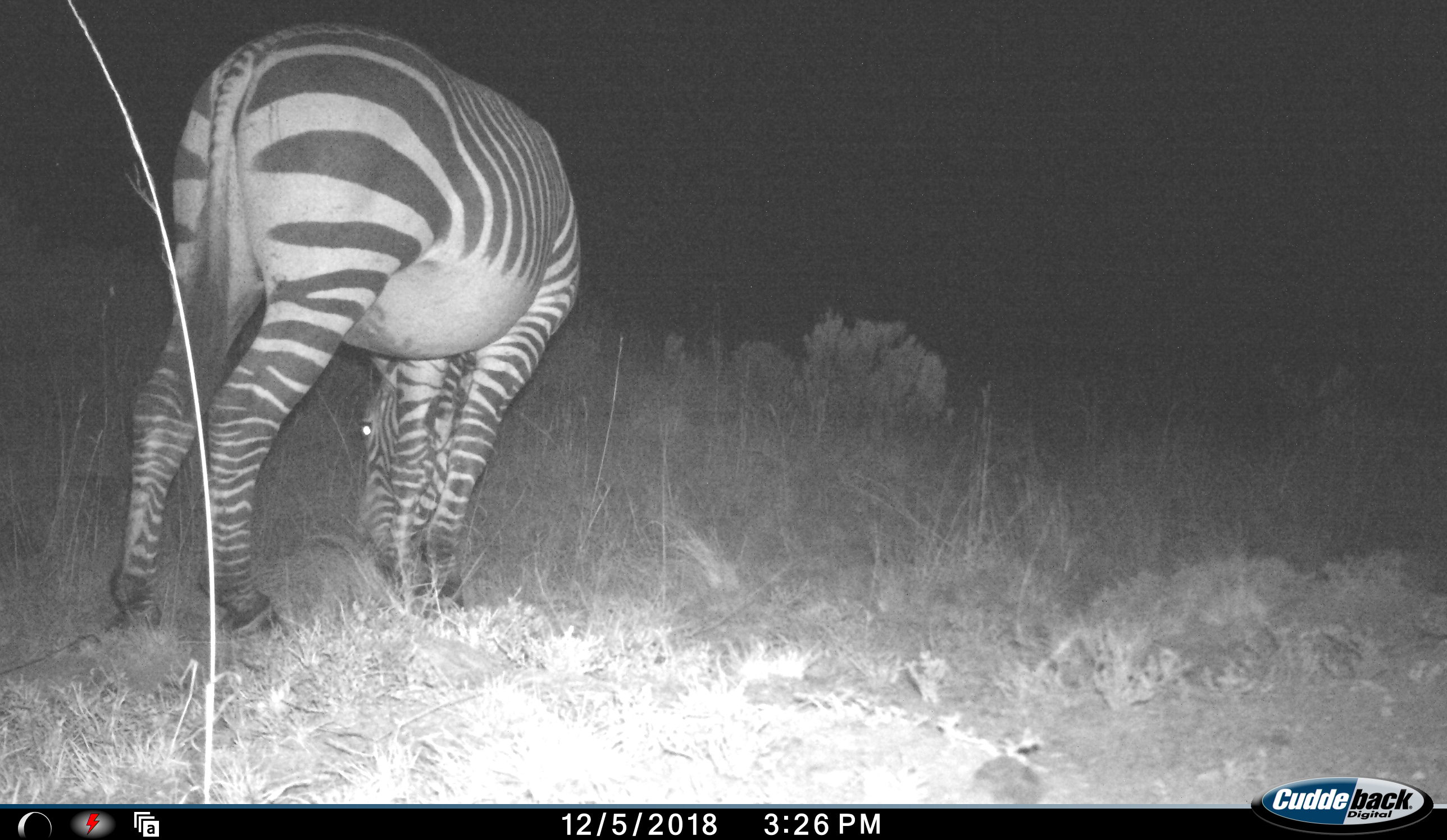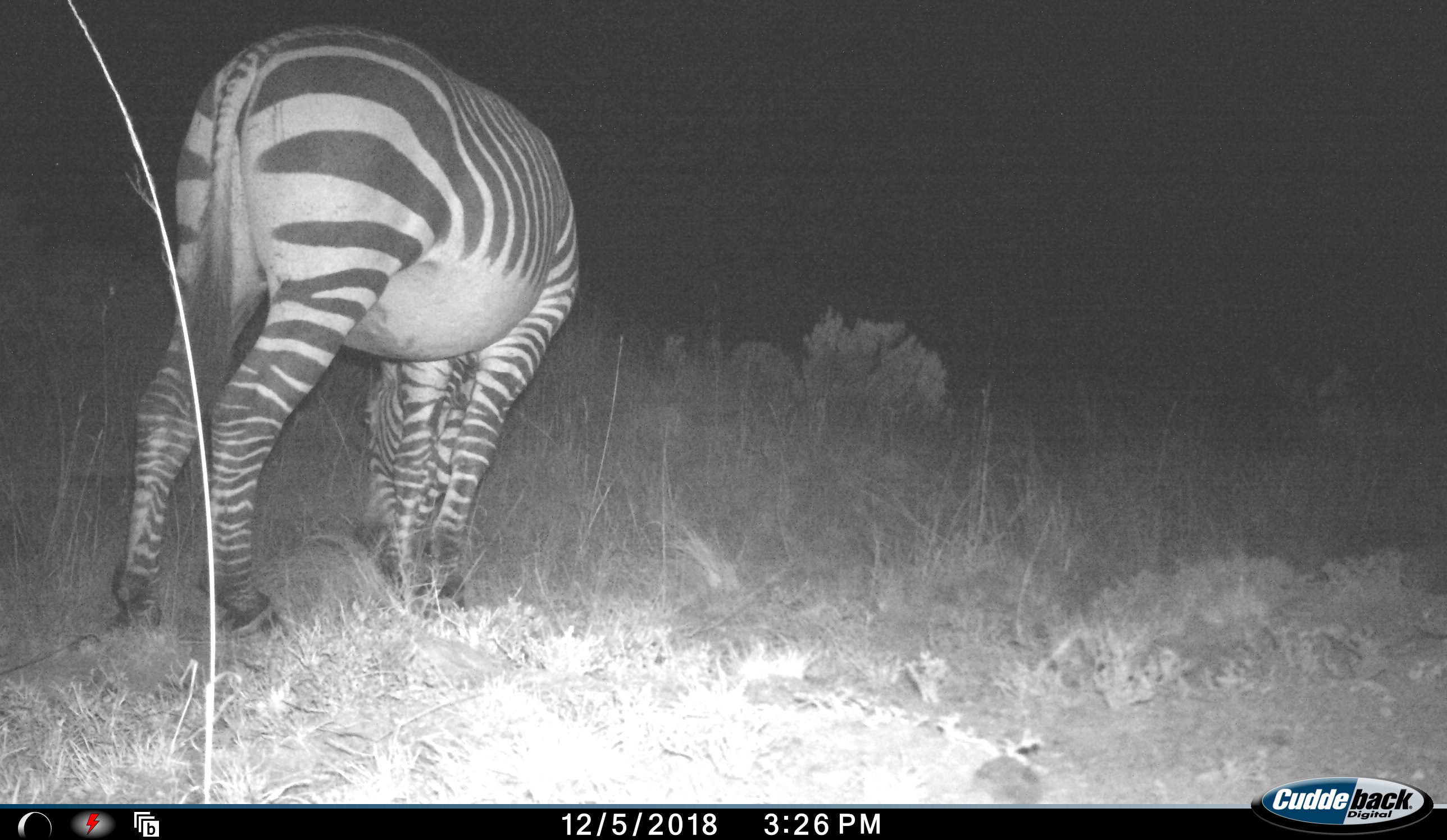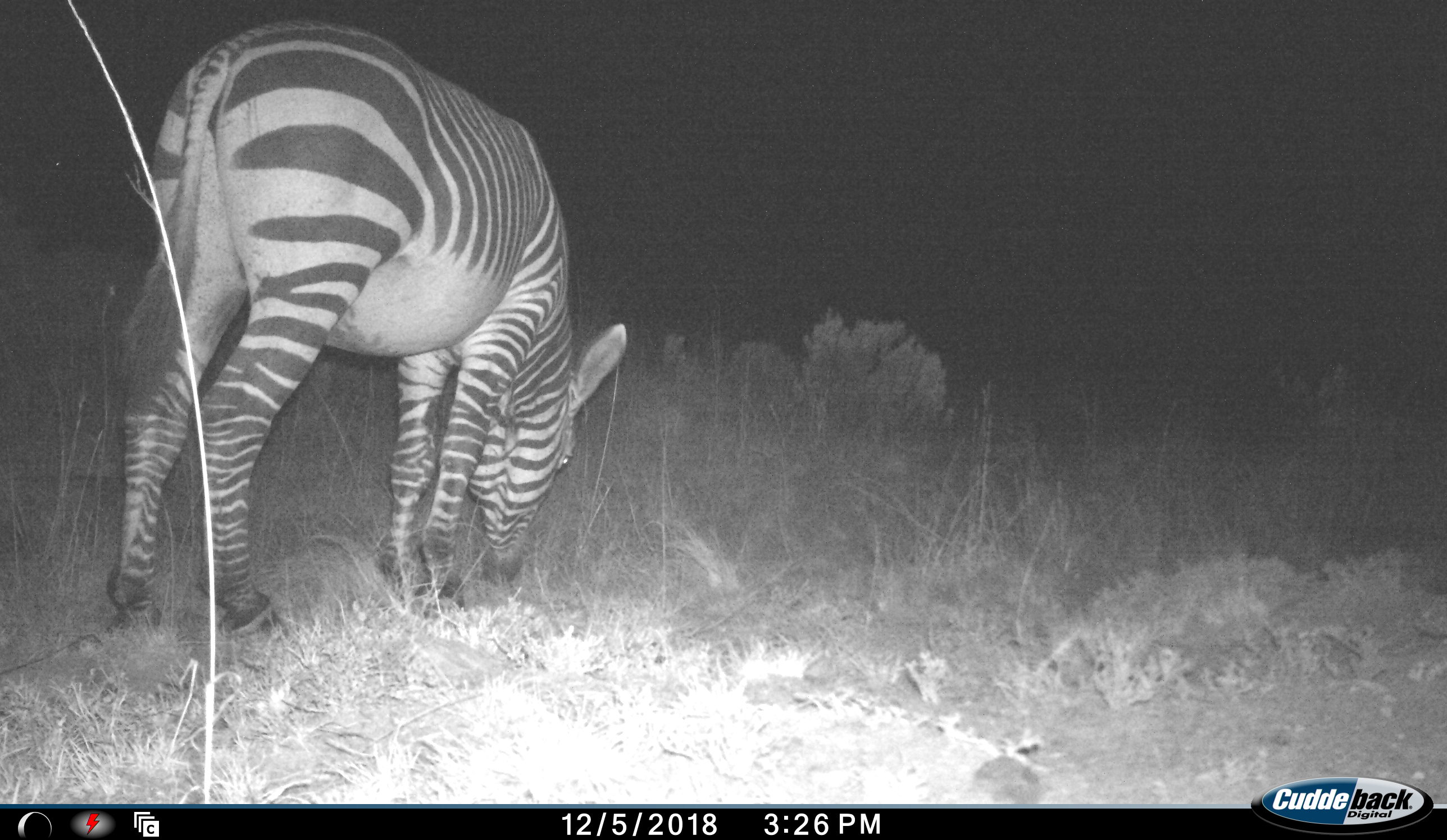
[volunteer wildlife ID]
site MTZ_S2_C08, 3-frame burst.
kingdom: Animalia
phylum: Chordata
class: Mammalia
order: Perissodactyla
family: Equidae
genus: Equus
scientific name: Equus zebra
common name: mountain zebra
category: zebramountain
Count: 1.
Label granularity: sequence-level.